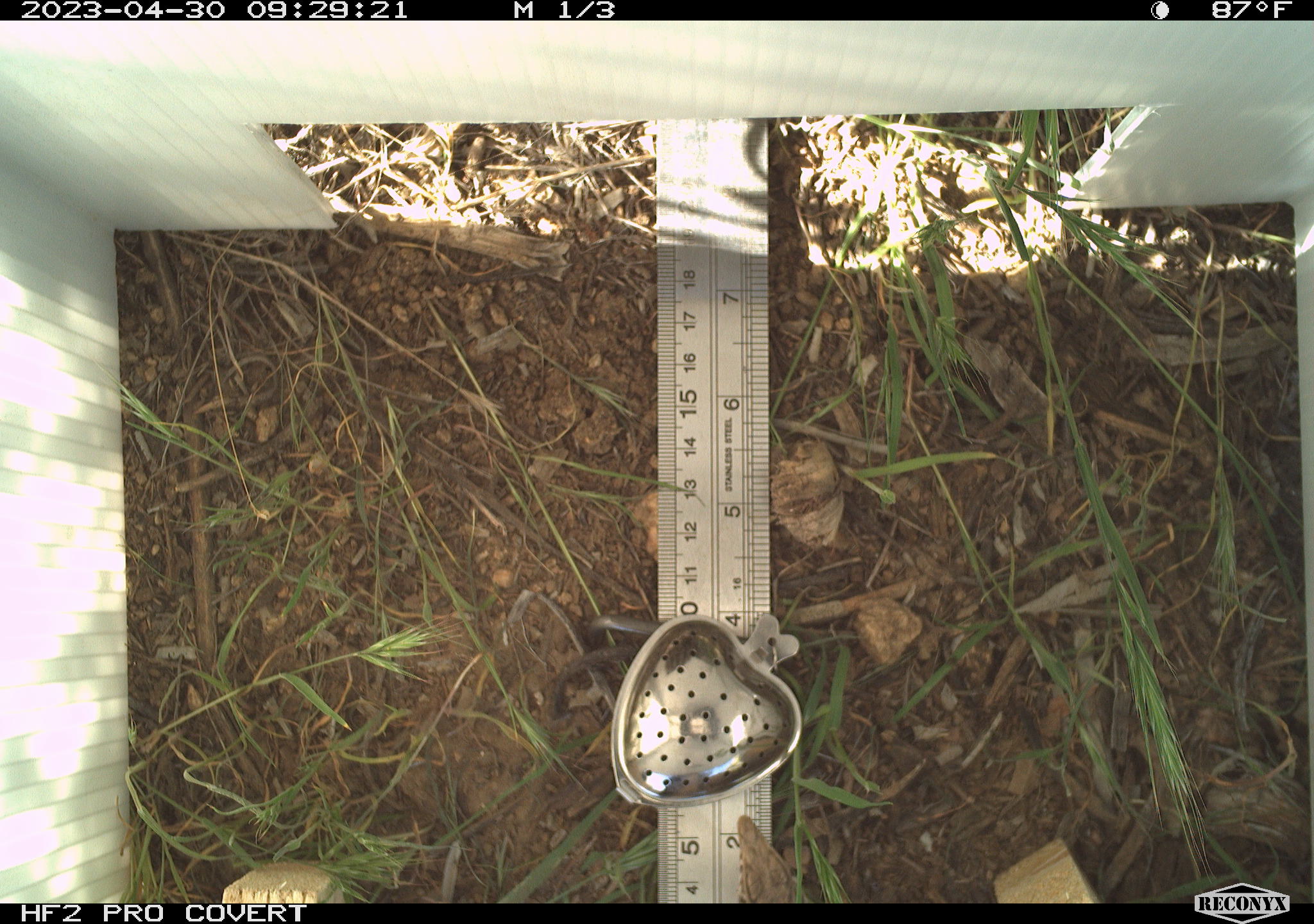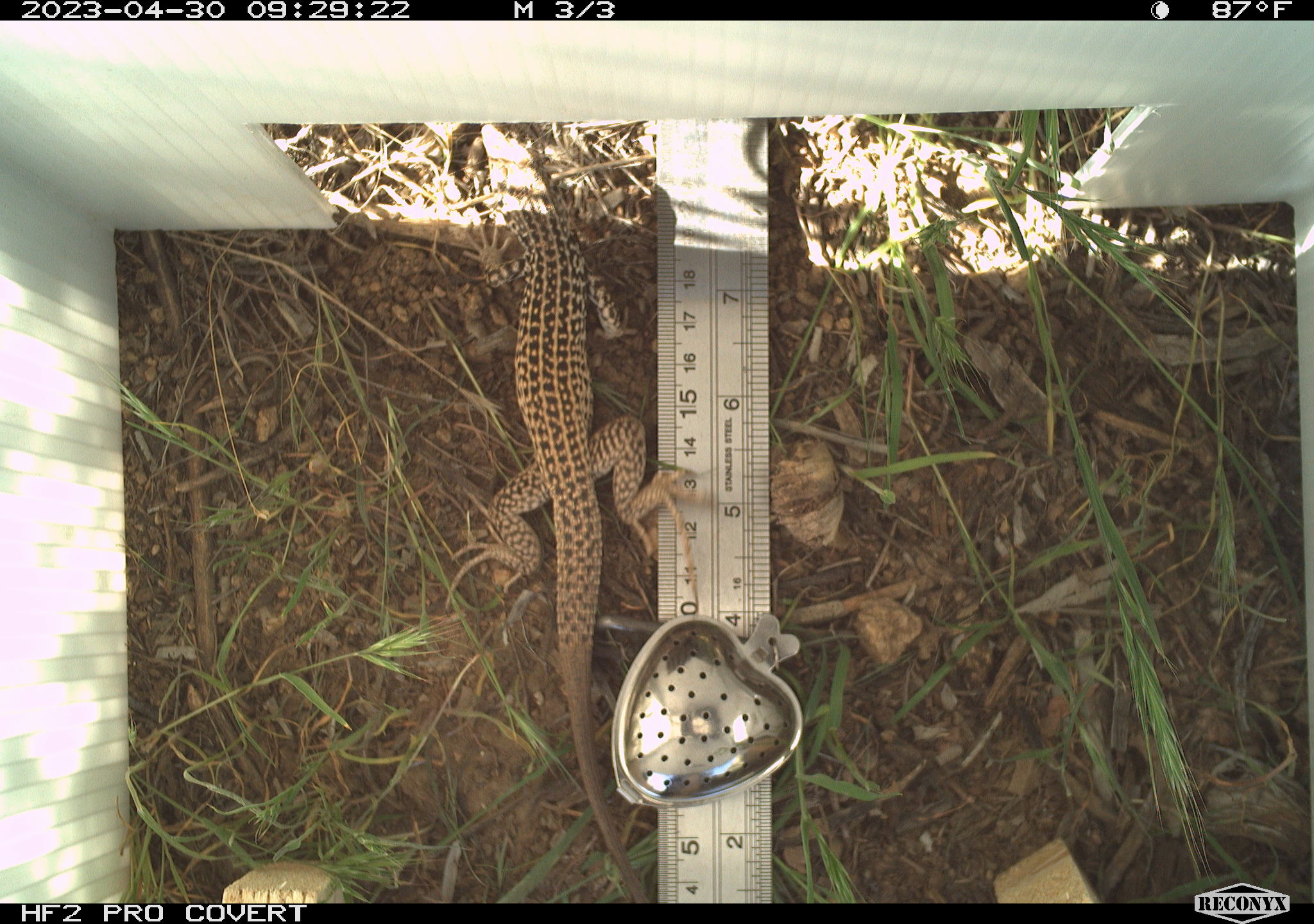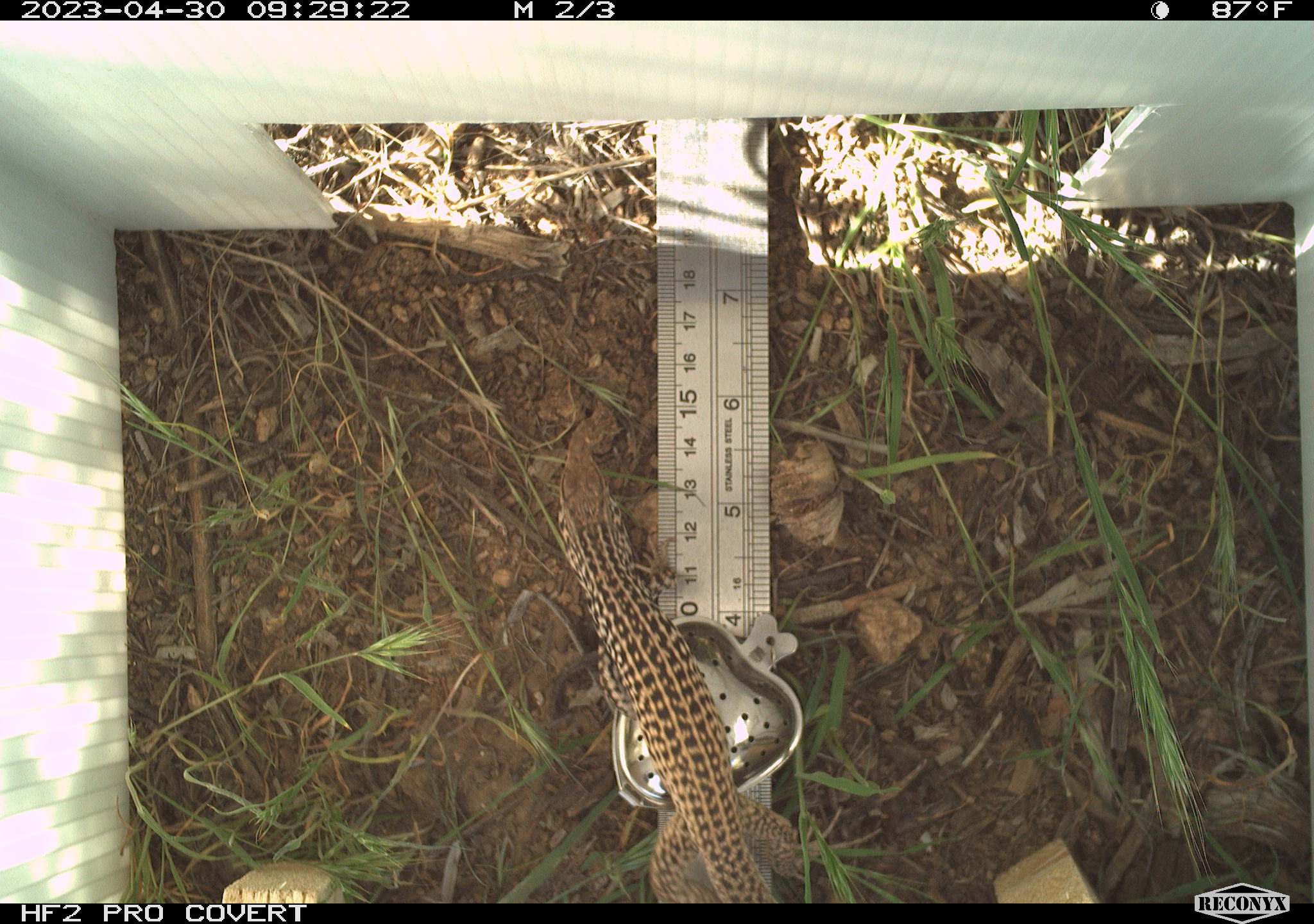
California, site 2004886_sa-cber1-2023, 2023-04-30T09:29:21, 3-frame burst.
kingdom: Animalia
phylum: Chordata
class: Reptilia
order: Squamata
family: Teiidae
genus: Aspidoscelis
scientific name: Aspidoscelis tigris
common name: western whiptail